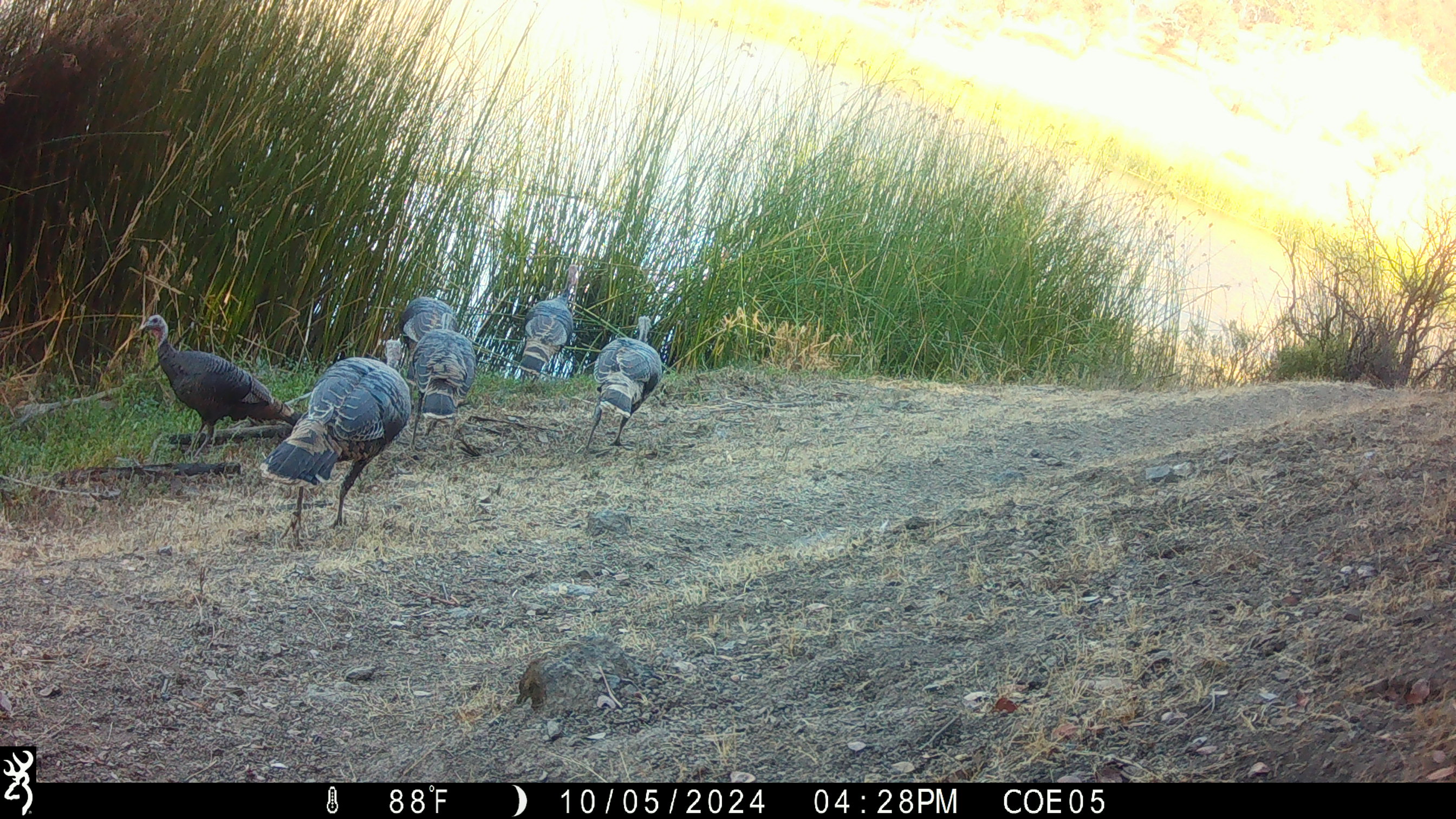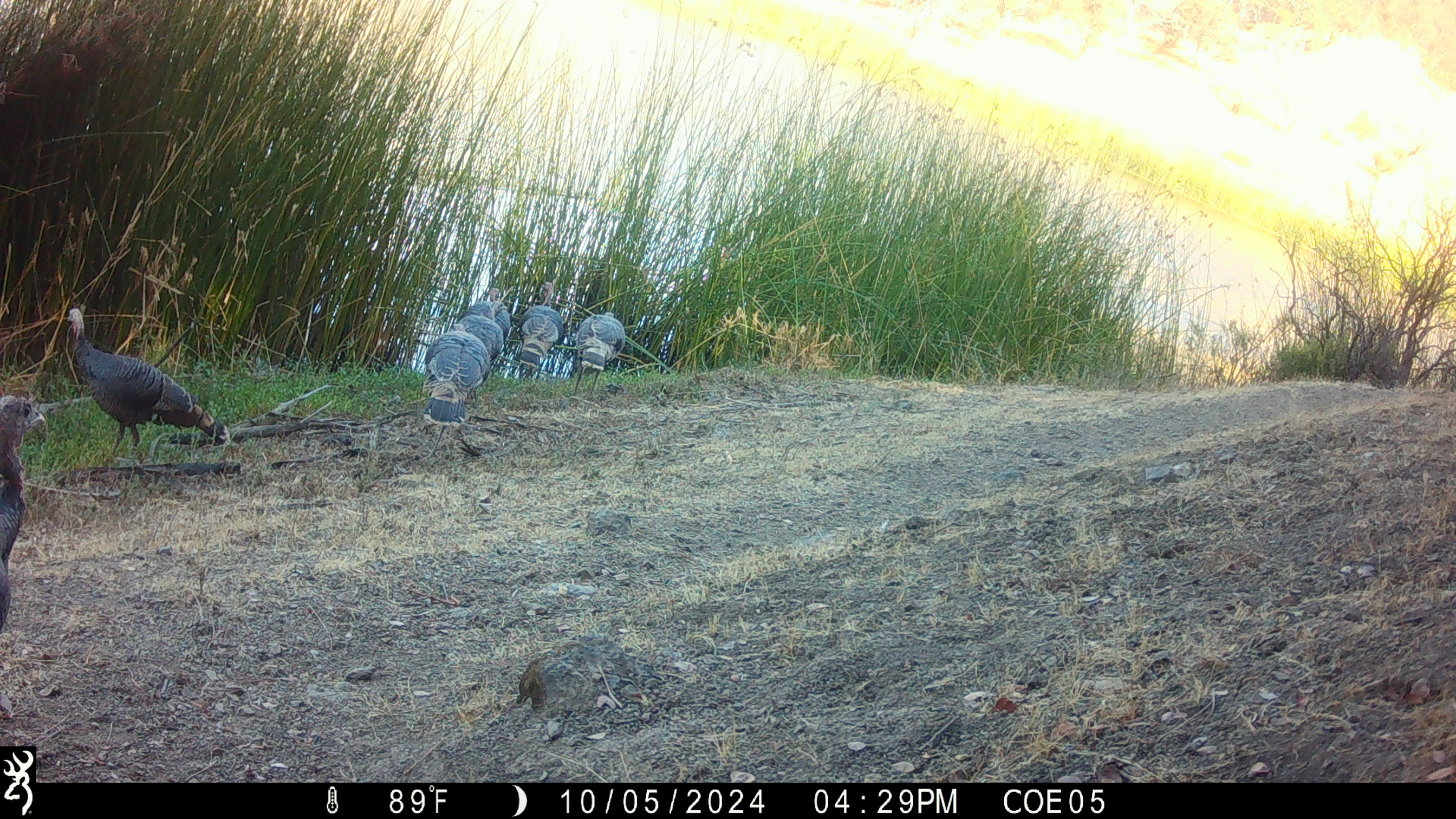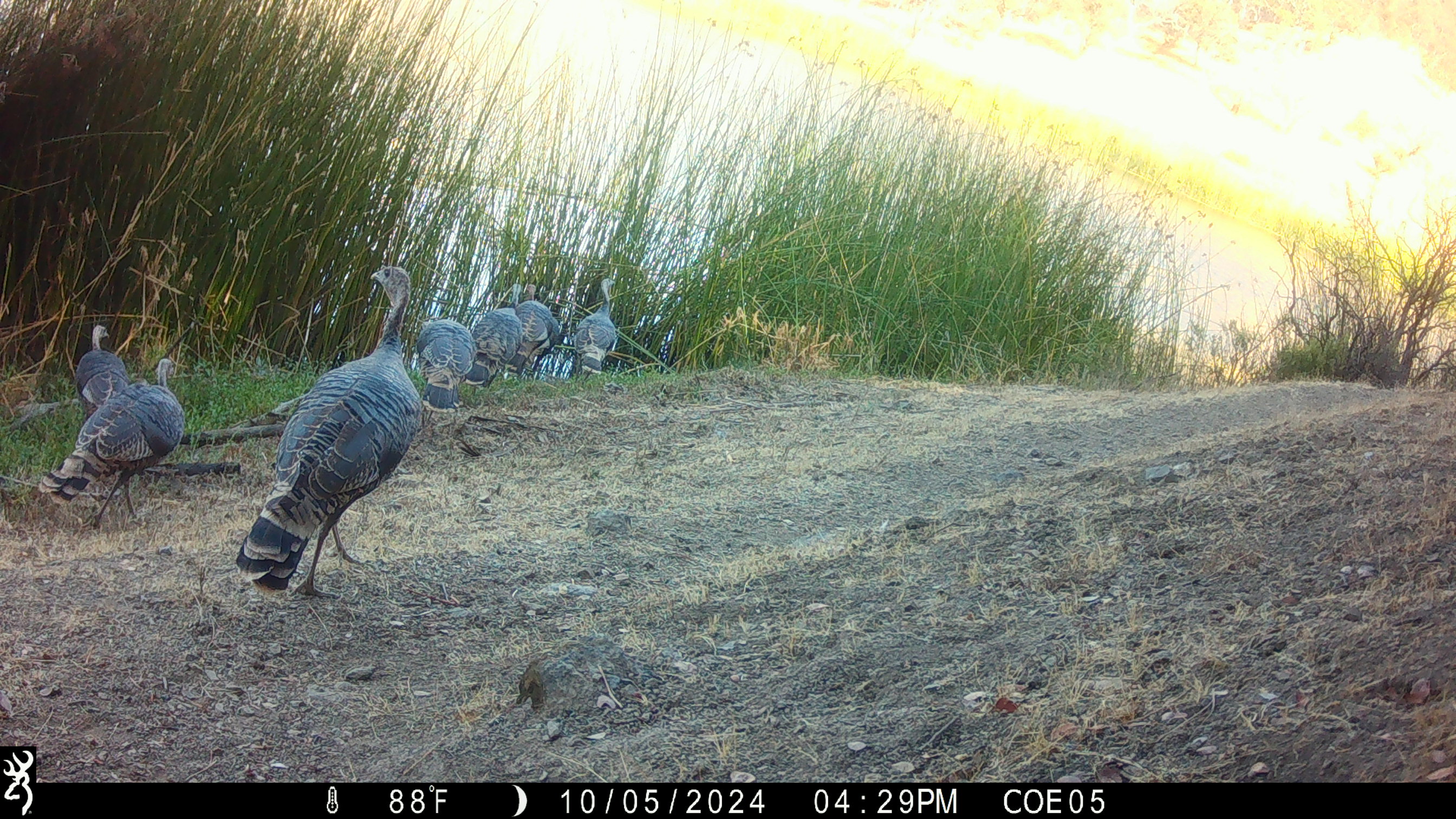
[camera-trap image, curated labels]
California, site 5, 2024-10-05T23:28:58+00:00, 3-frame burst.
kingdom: Animalia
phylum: Chordata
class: Aves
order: Galliformes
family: Phasianidae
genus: Meleagris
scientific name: Meleagris gallopavo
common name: turkey